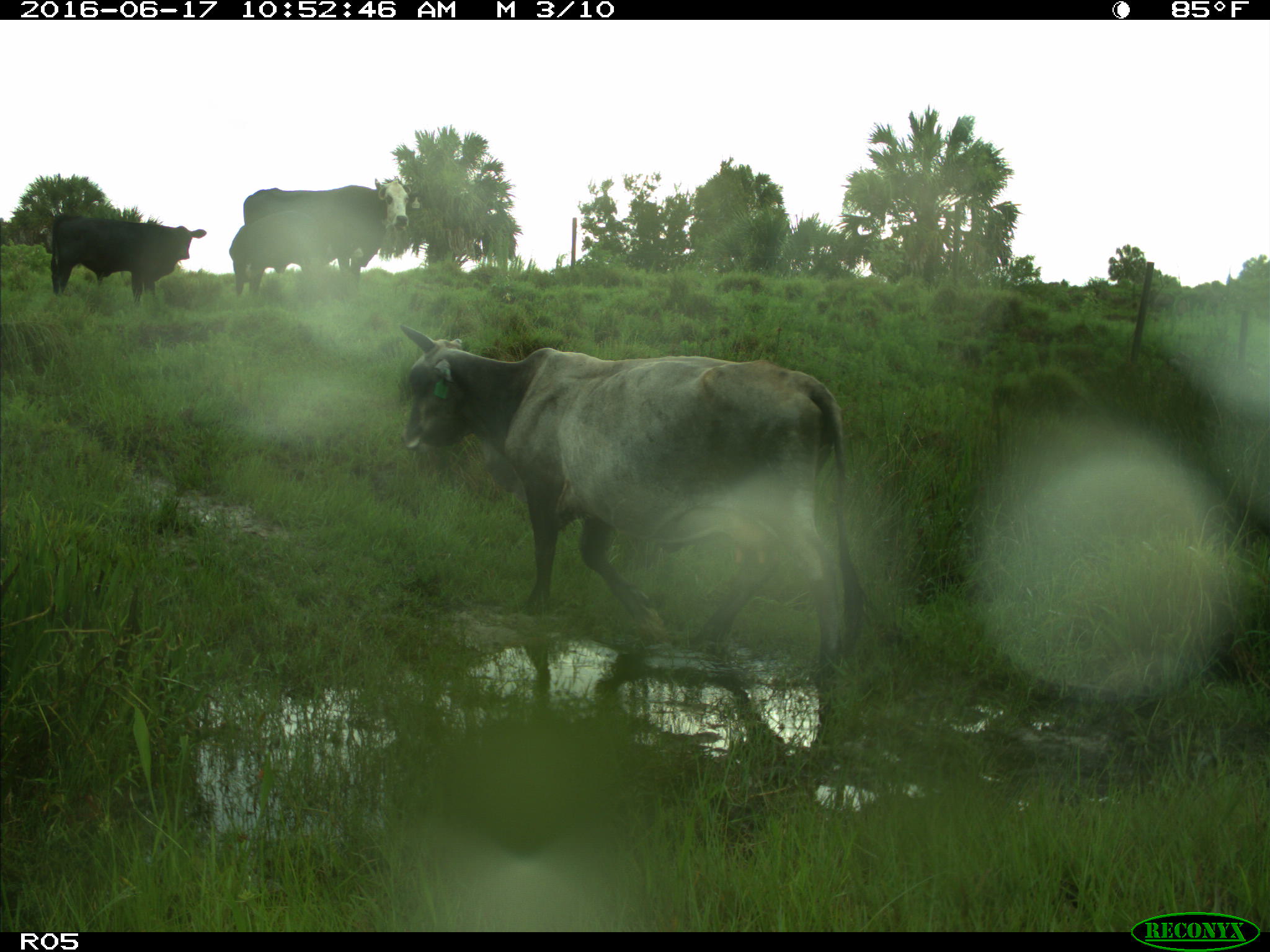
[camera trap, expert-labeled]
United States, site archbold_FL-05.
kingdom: Animalia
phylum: Chordata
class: Mammalia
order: Artiodactyla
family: Bovidae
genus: Bos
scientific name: Bos taurus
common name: domestic cow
Bos taurus (domestic cow).